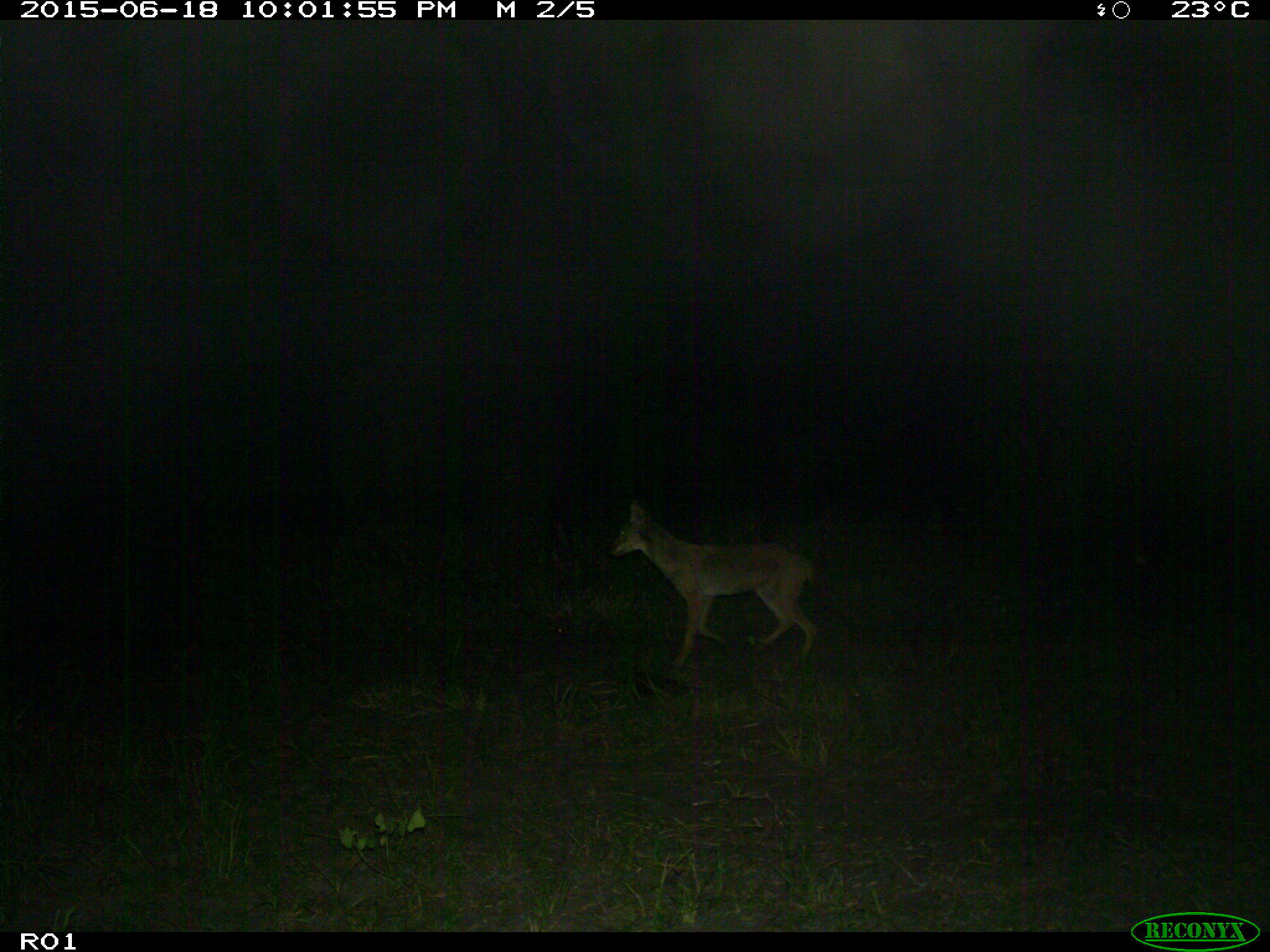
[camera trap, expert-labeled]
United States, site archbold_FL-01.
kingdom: Animalia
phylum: Chordata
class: Mammalia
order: Carnivora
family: Canidae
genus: Canis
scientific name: Canis latrans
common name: coyote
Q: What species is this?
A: Canis latrans (coyote).